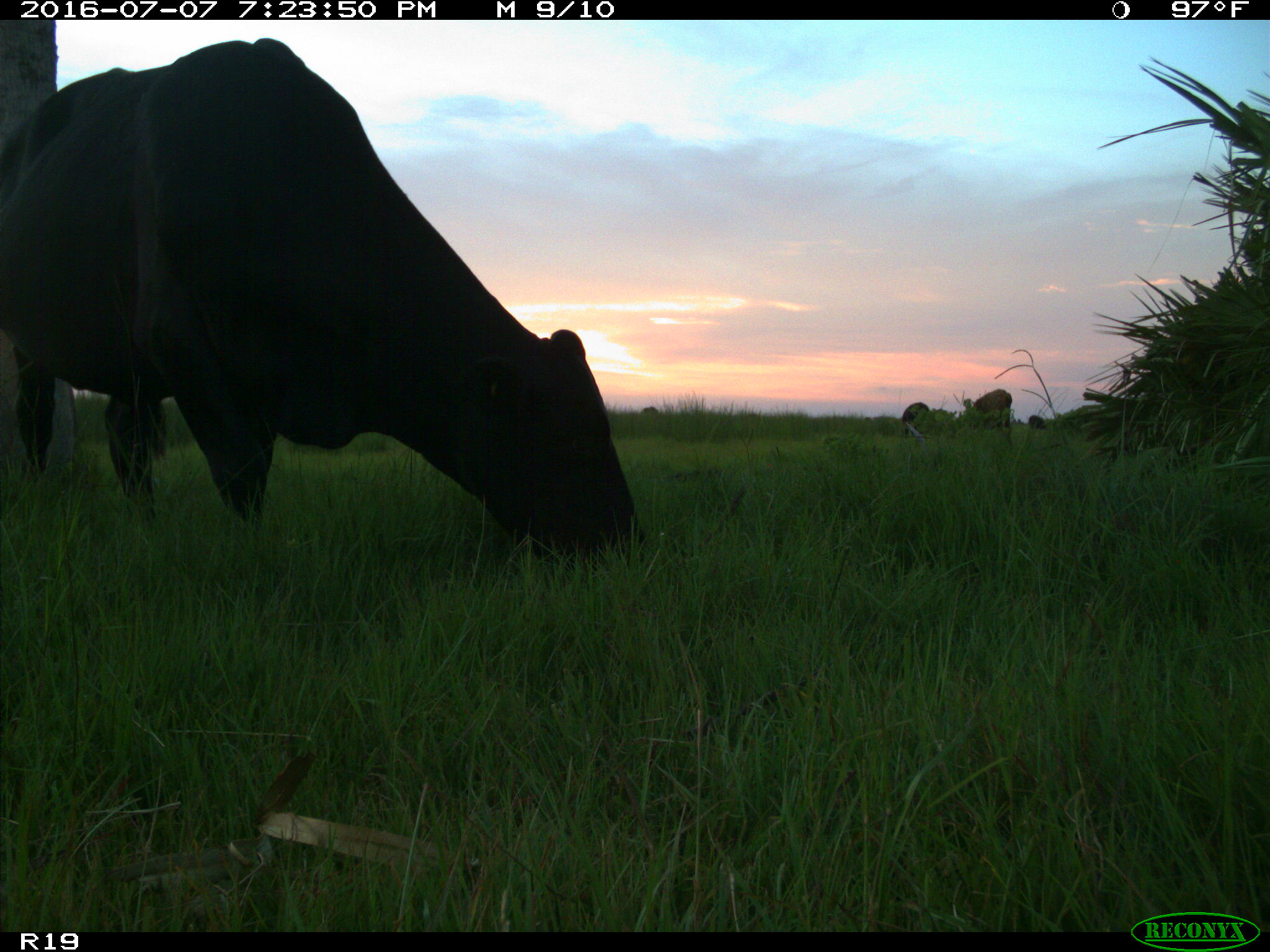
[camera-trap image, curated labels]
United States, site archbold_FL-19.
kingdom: Animalia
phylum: Chordata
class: Mammalia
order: Artiodactyla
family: Bovidae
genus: Bos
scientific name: Bos taurus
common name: domestic cow